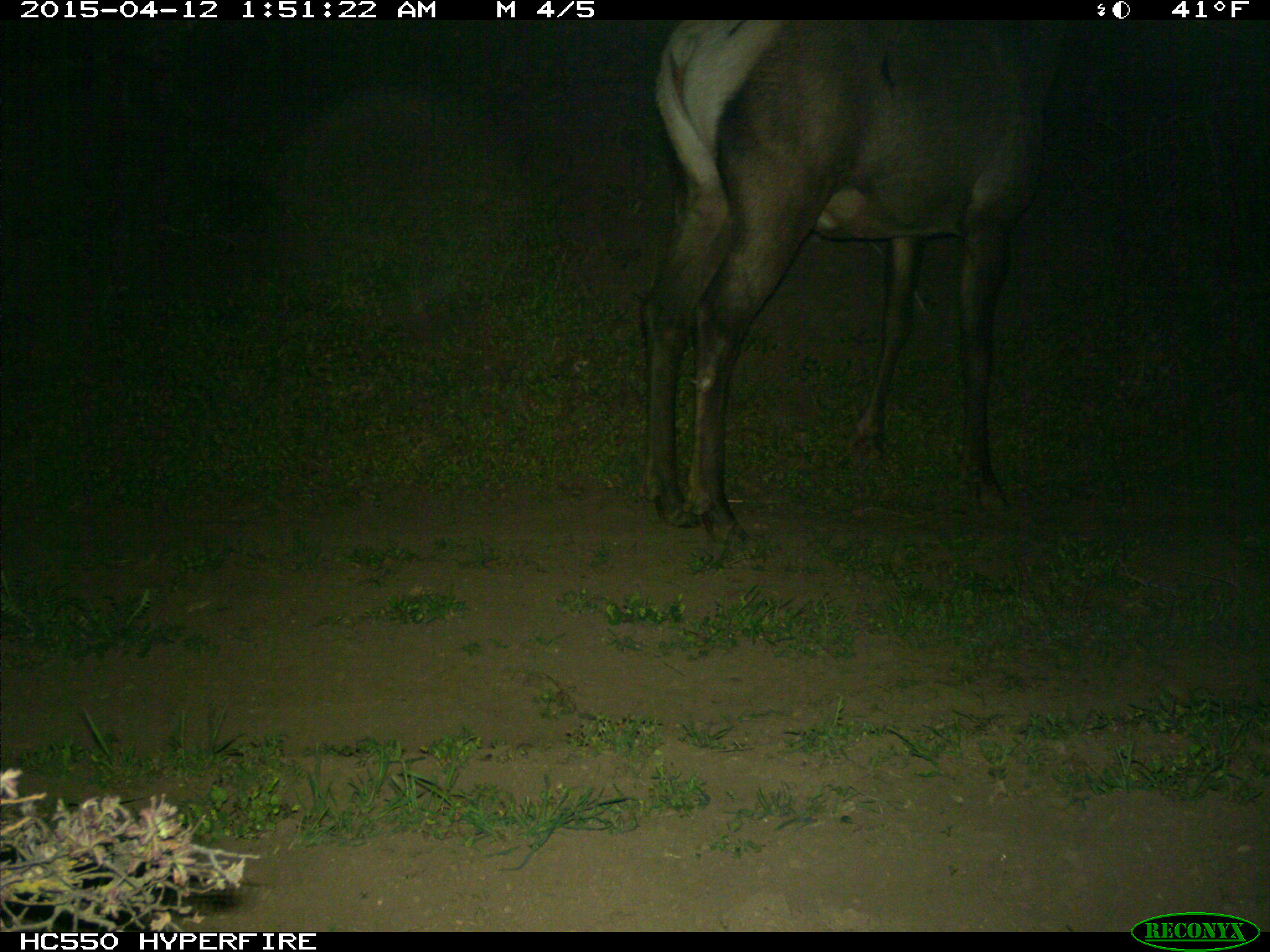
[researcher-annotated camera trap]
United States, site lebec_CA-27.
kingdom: Animalia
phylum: Chordata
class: Mammalia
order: Artiodactyla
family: Cervidae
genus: Cervus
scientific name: Cervus canadensis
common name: elk